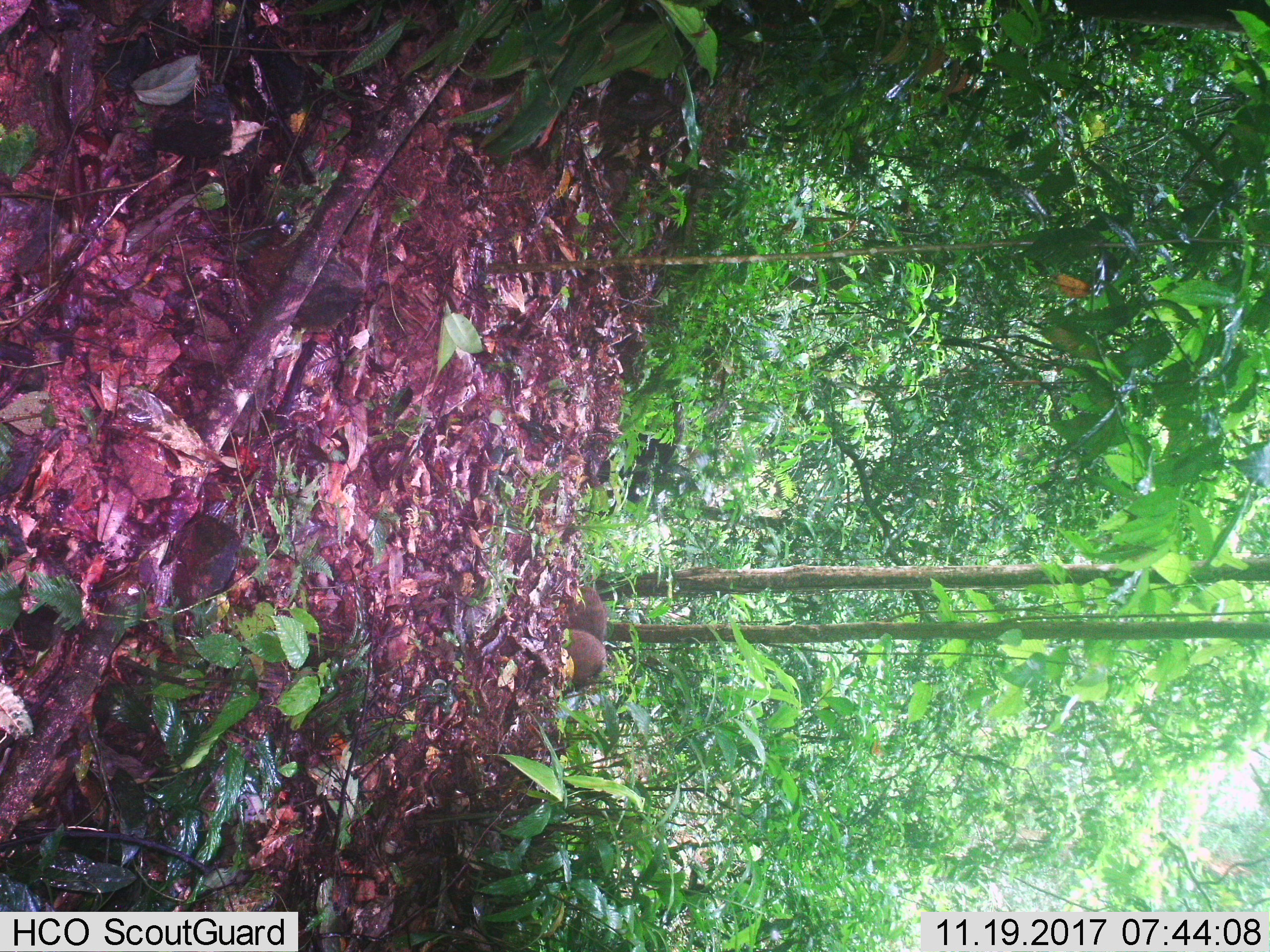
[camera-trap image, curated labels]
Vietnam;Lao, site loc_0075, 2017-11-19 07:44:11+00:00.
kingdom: Animalia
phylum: Chordata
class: Mammalia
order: Artiodactyla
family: Suidae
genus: Sus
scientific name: Sus scrofa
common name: eurasian wild pig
Eurasian wild pig (Sus scrofa). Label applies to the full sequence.